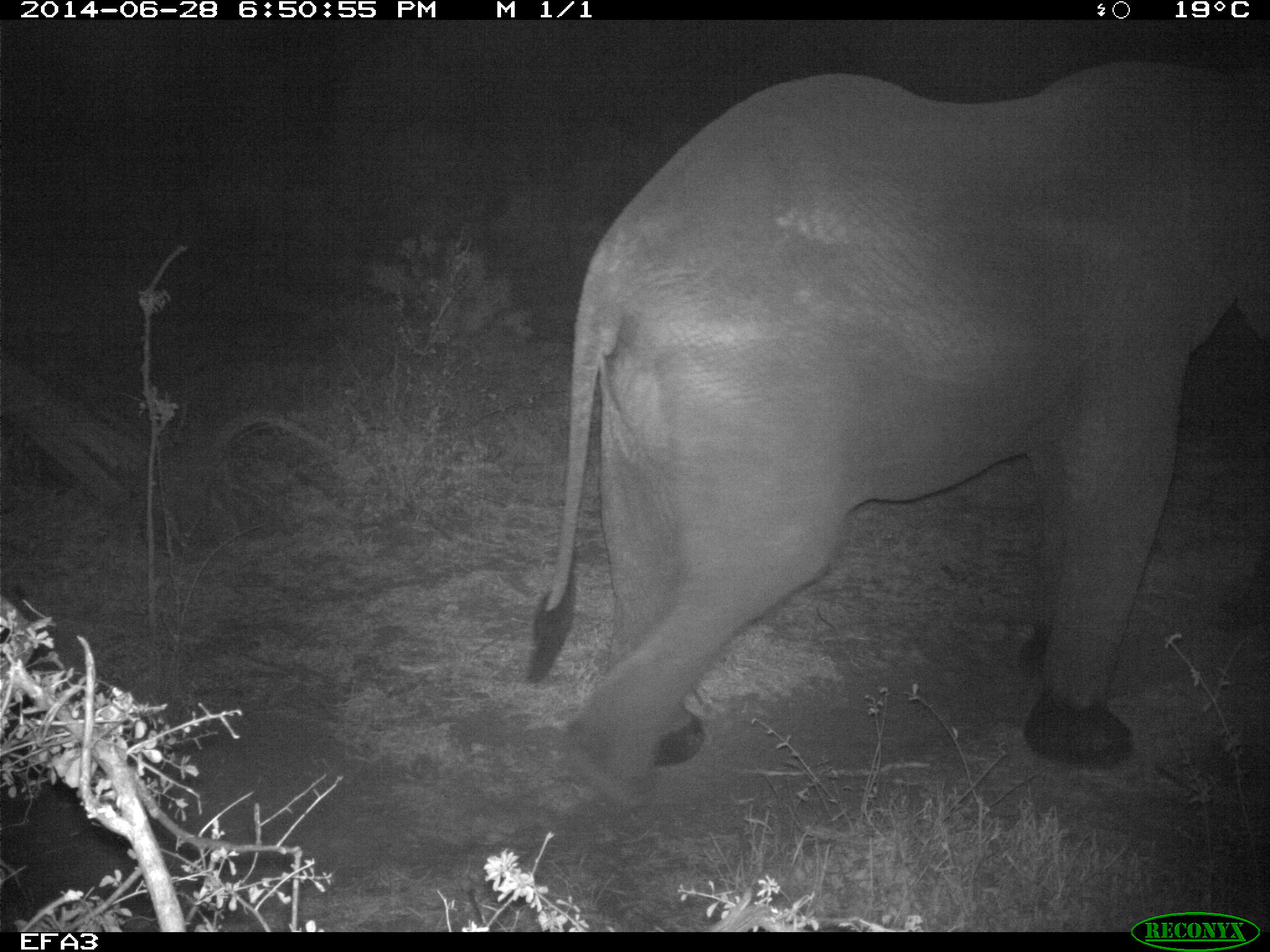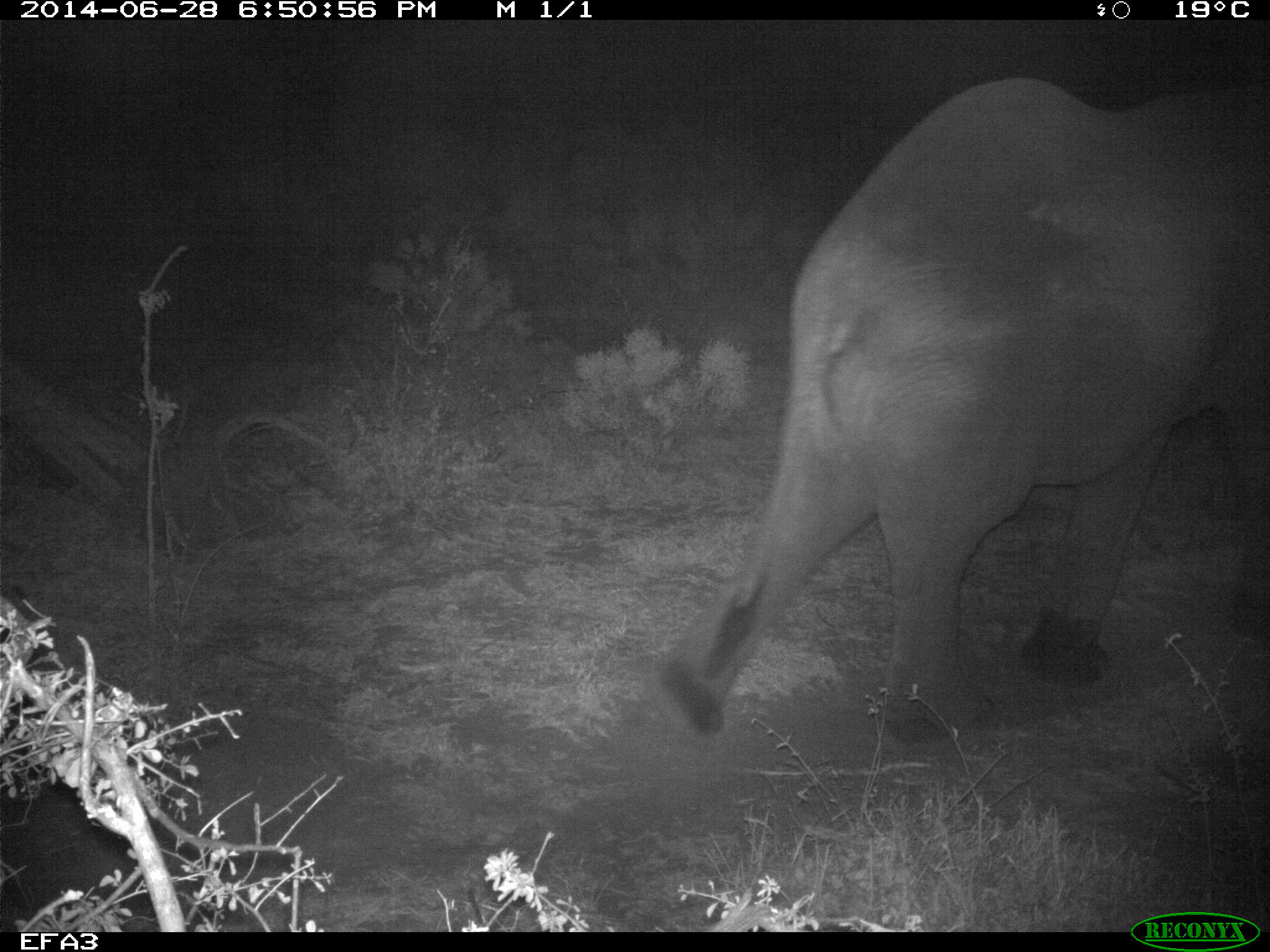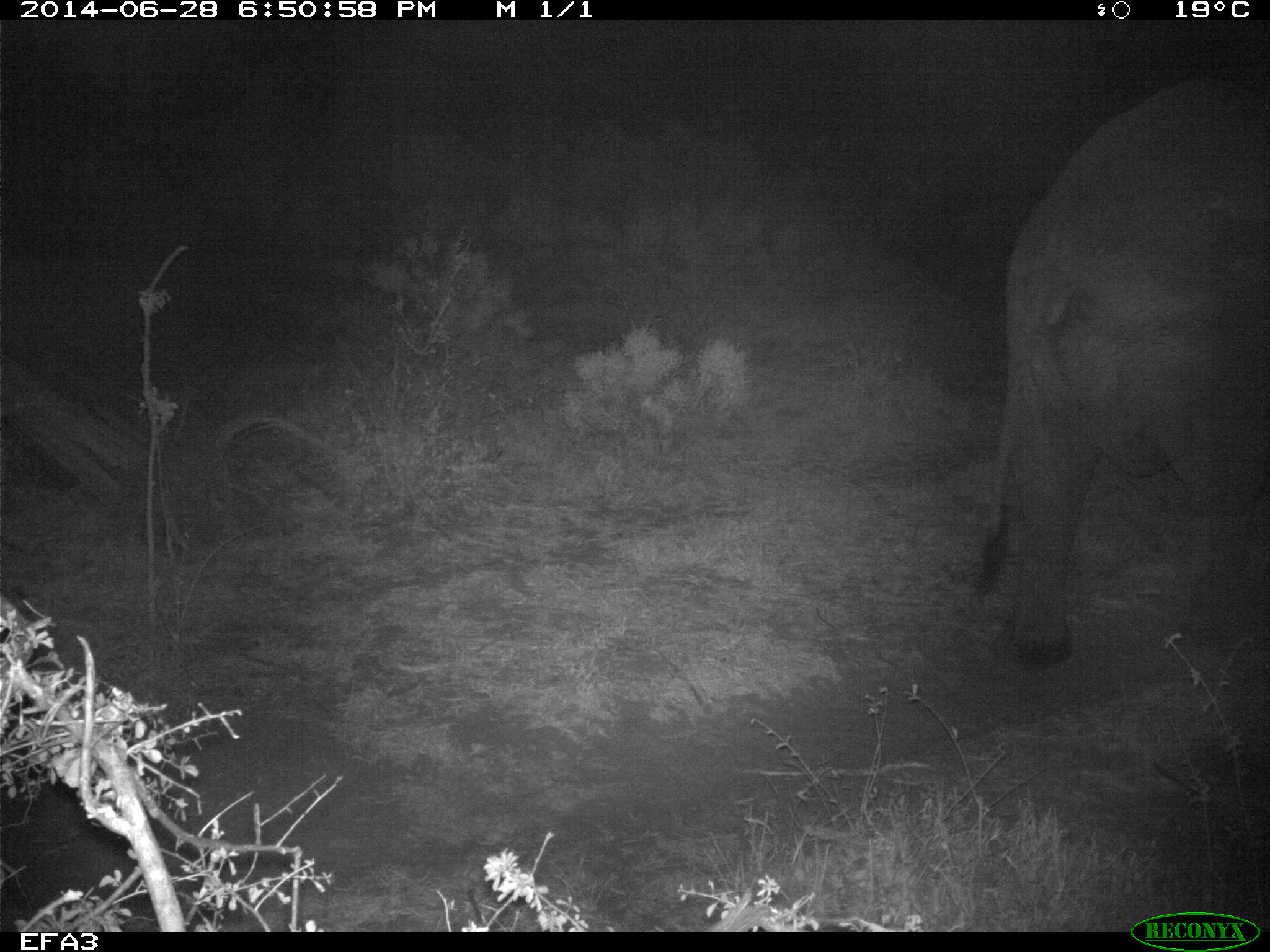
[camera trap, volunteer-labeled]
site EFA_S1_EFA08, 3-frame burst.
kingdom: Animalia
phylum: Chordata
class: Mammalia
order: Proboscidea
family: Elephantidae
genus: Loxodonta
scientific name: Loxodonta africana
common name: african bush elephant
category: elephant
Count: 1.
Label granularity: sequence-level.